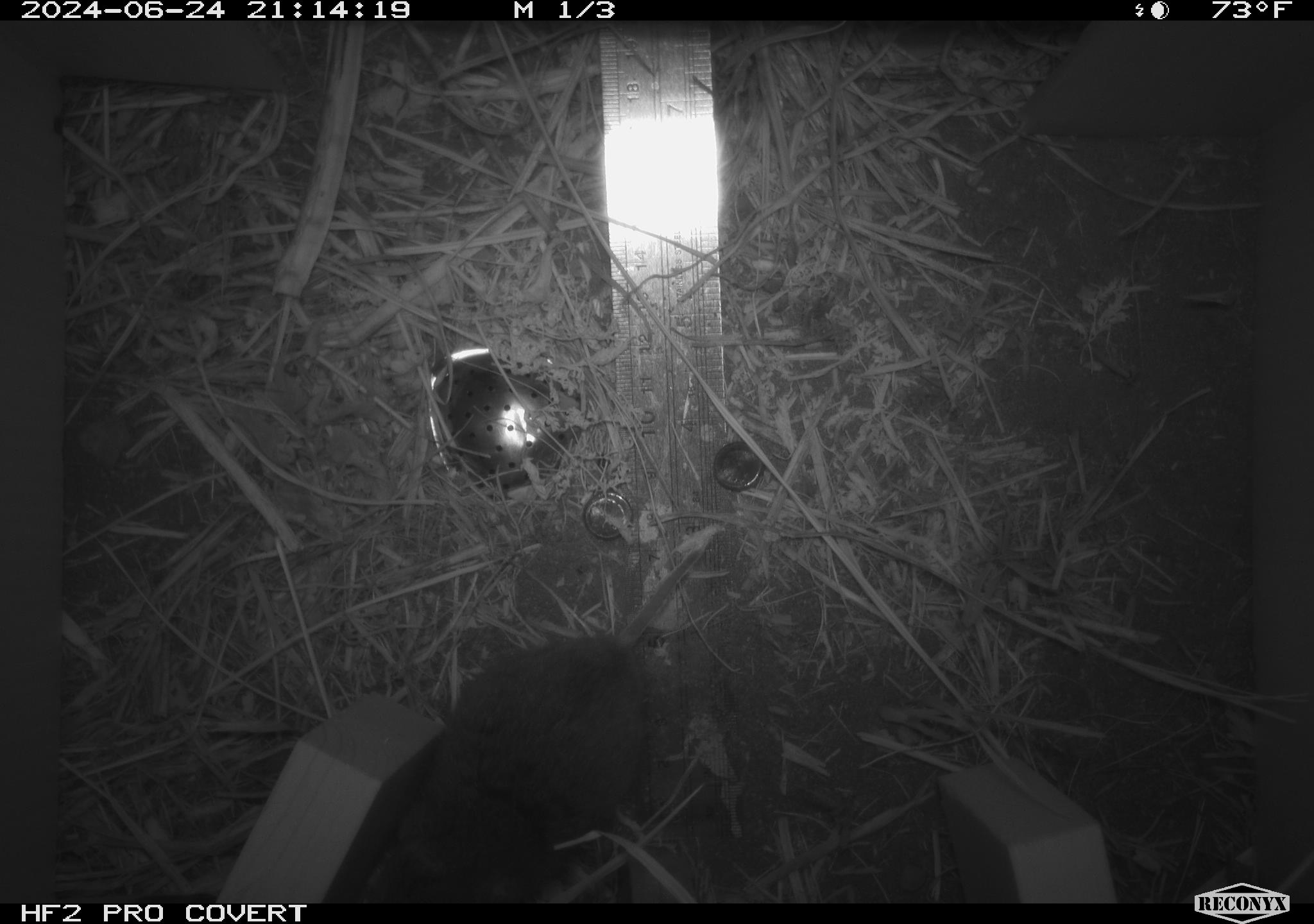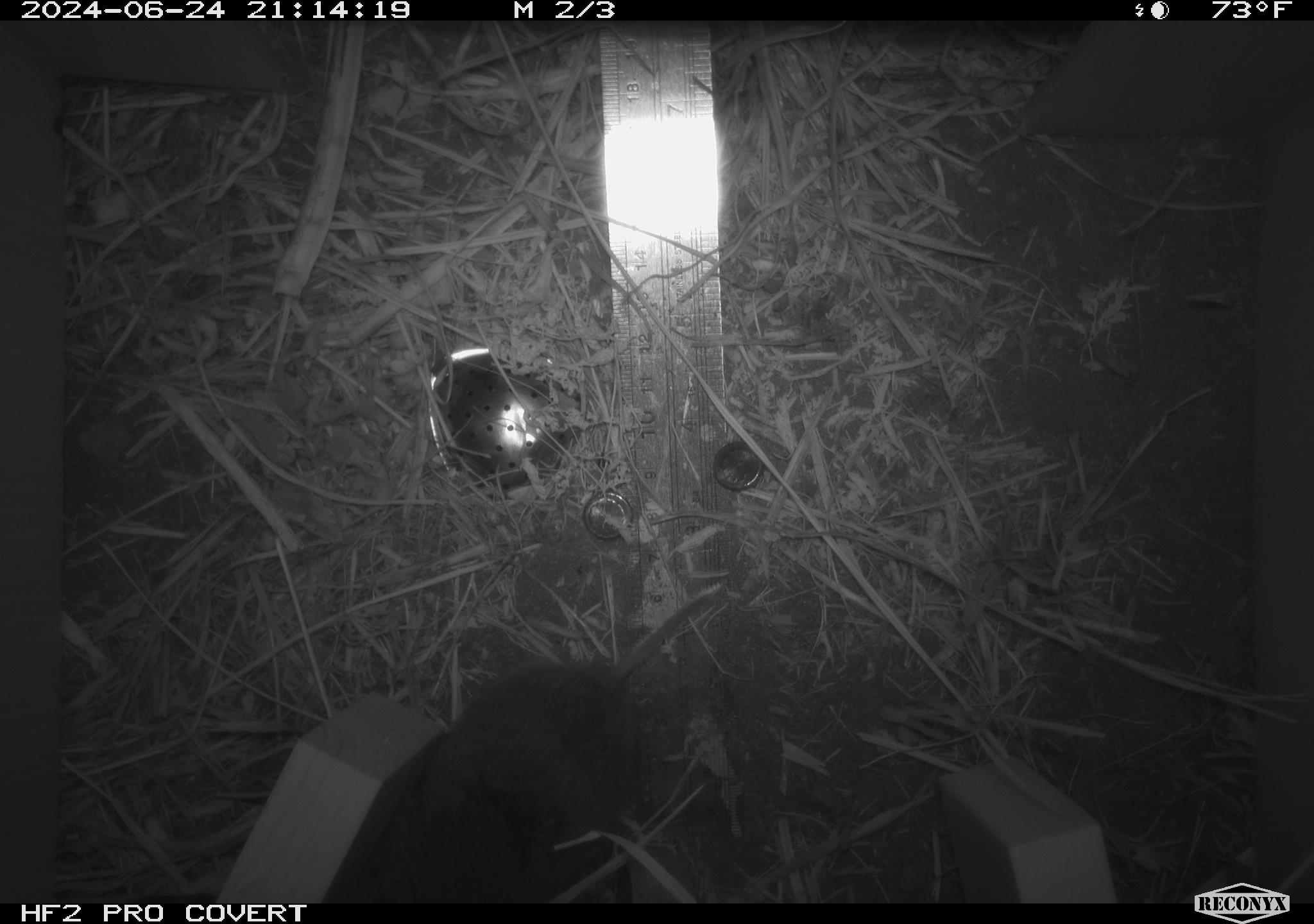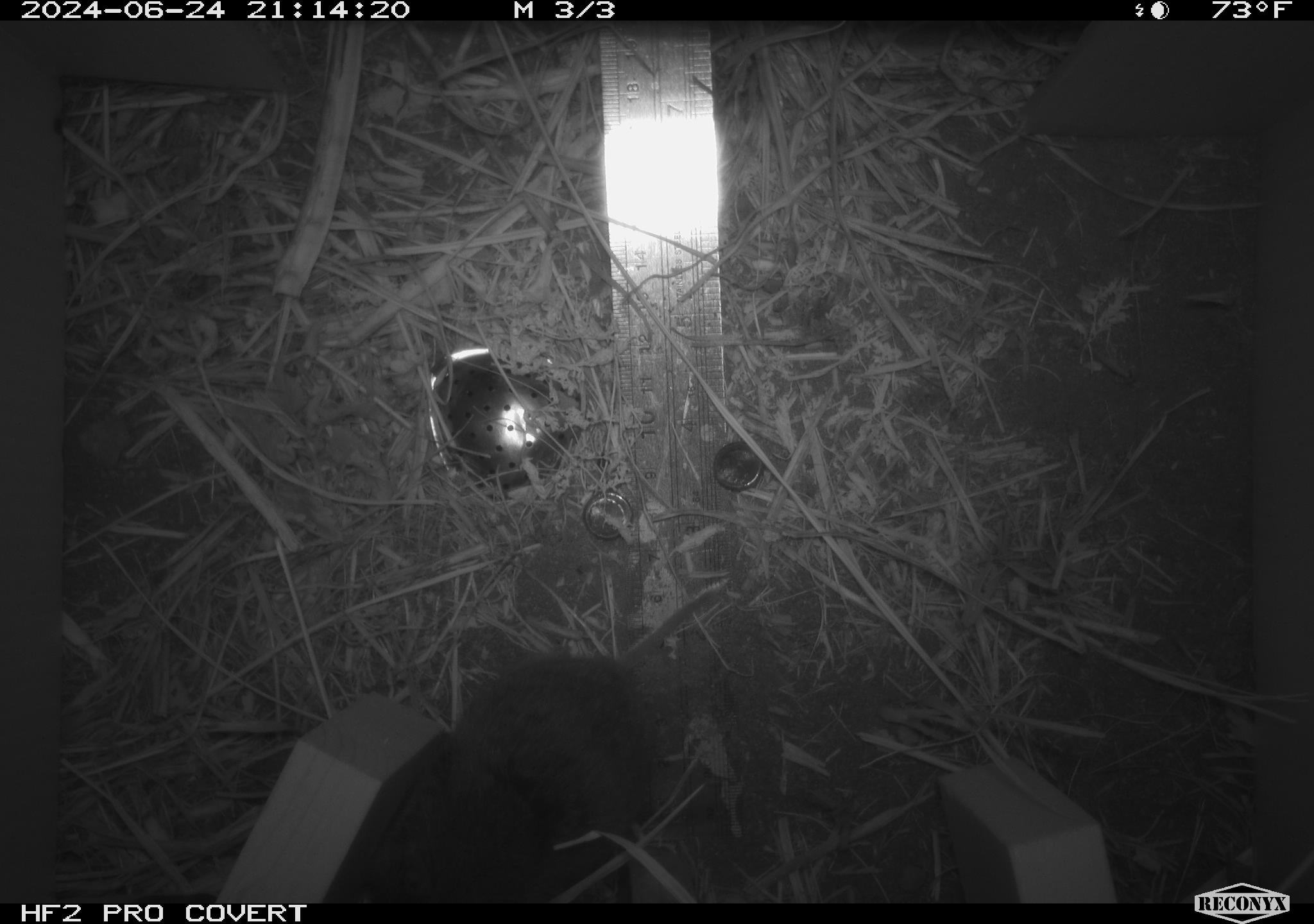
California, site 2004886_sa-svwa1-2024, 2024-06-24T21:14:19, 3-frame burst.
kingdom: Animalia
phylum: Chordata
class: Mammalia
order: Rodentia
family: Cricetidae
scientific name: Arvicolinae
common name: voles, lemmings, and muskrats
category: arvicolinae subfamily